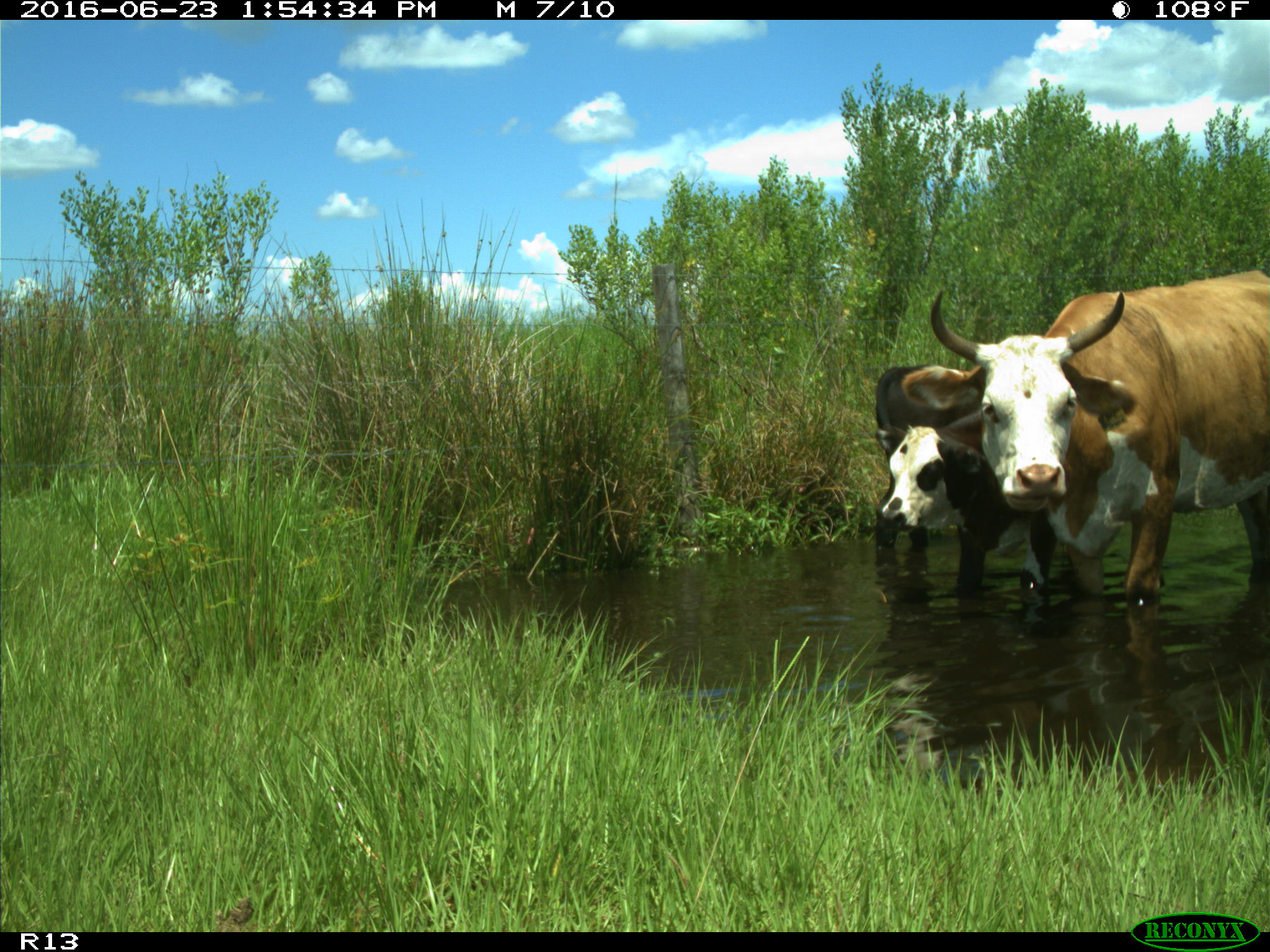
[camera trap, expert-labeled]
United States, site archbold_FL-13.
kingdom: Animalia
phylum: Chordata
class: Mammalia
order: Artiodactyla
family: Bovidae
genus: Bos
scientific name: Bos taurus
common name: domestic cow